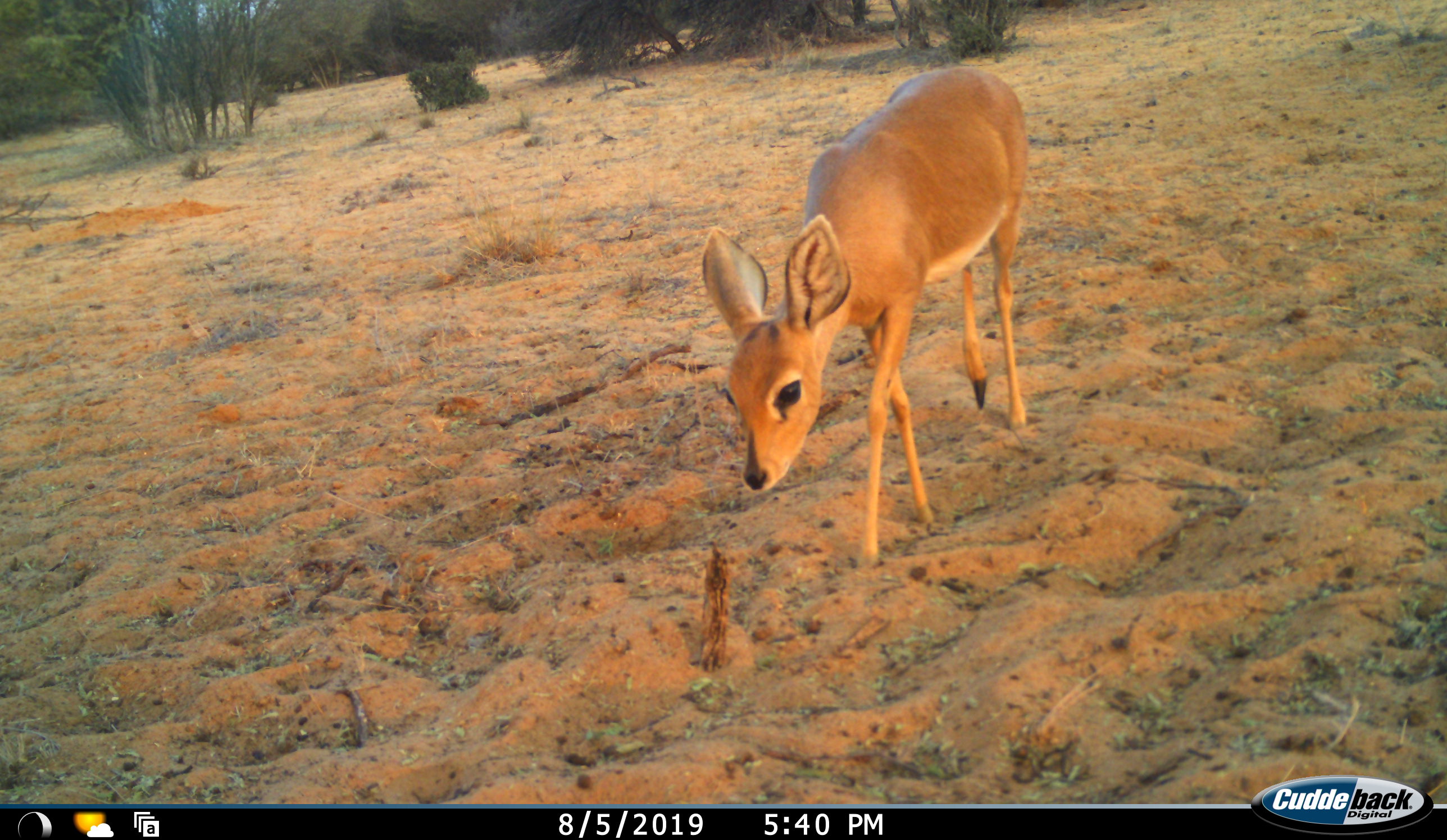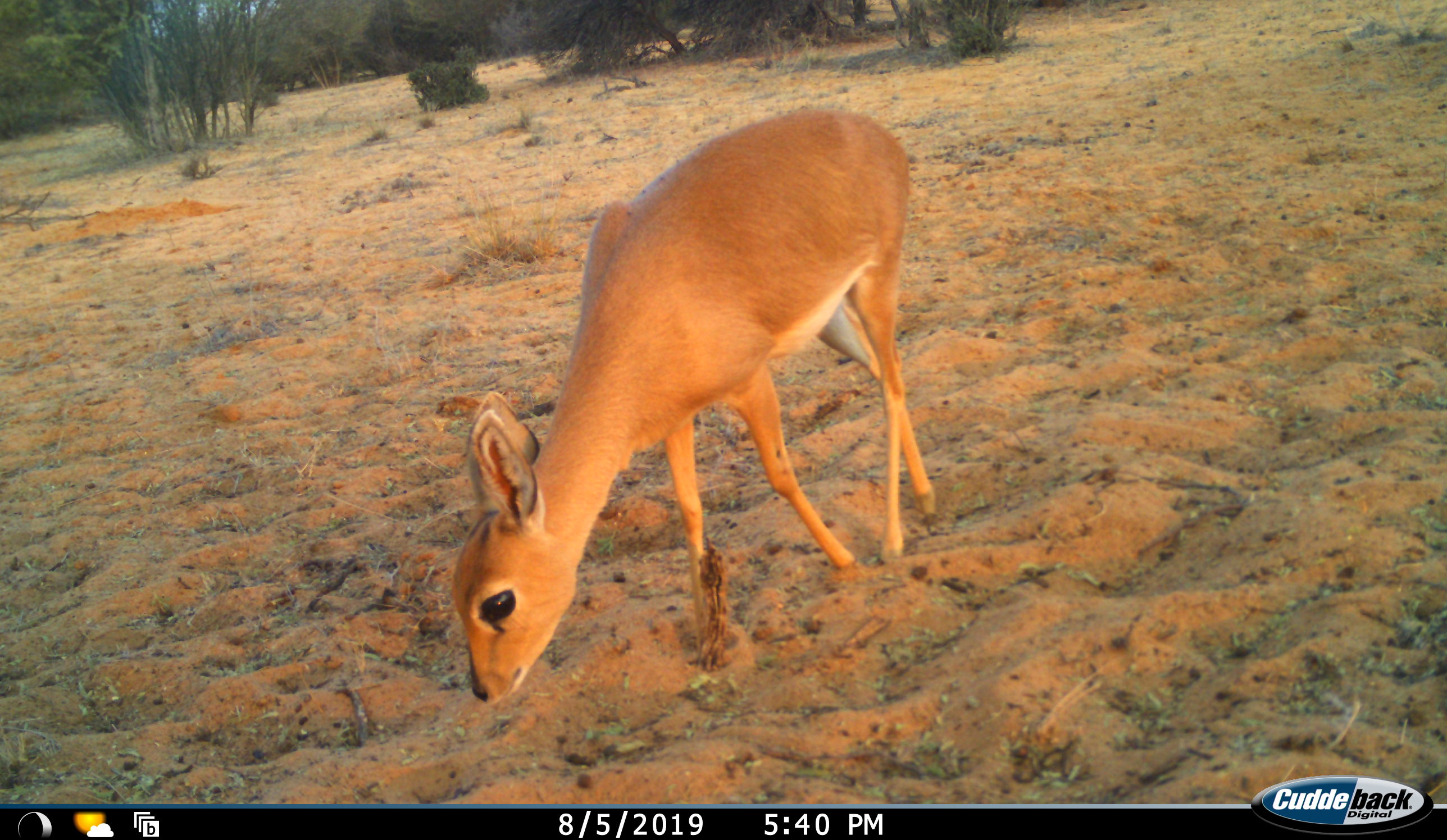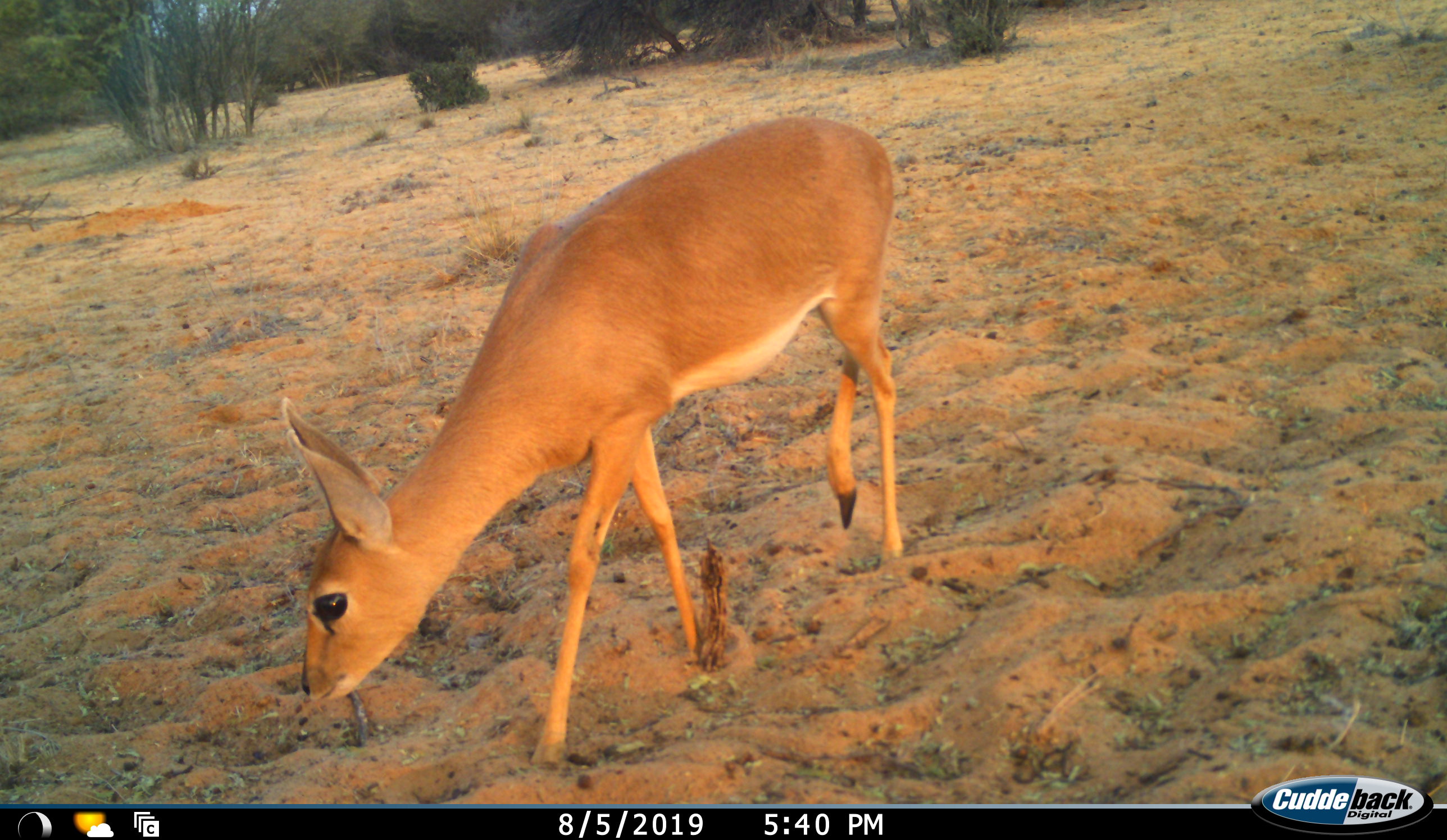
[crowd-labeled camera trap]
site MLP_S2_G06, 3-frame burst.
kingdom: Animalia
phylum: Chordata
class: Mammalia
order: Artiodactyla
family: Bovidae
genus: Raphicerus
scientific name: Raphicerus campestris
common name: steenbok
Steenbok (Raphicerus campestris), count 1. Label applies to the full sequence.